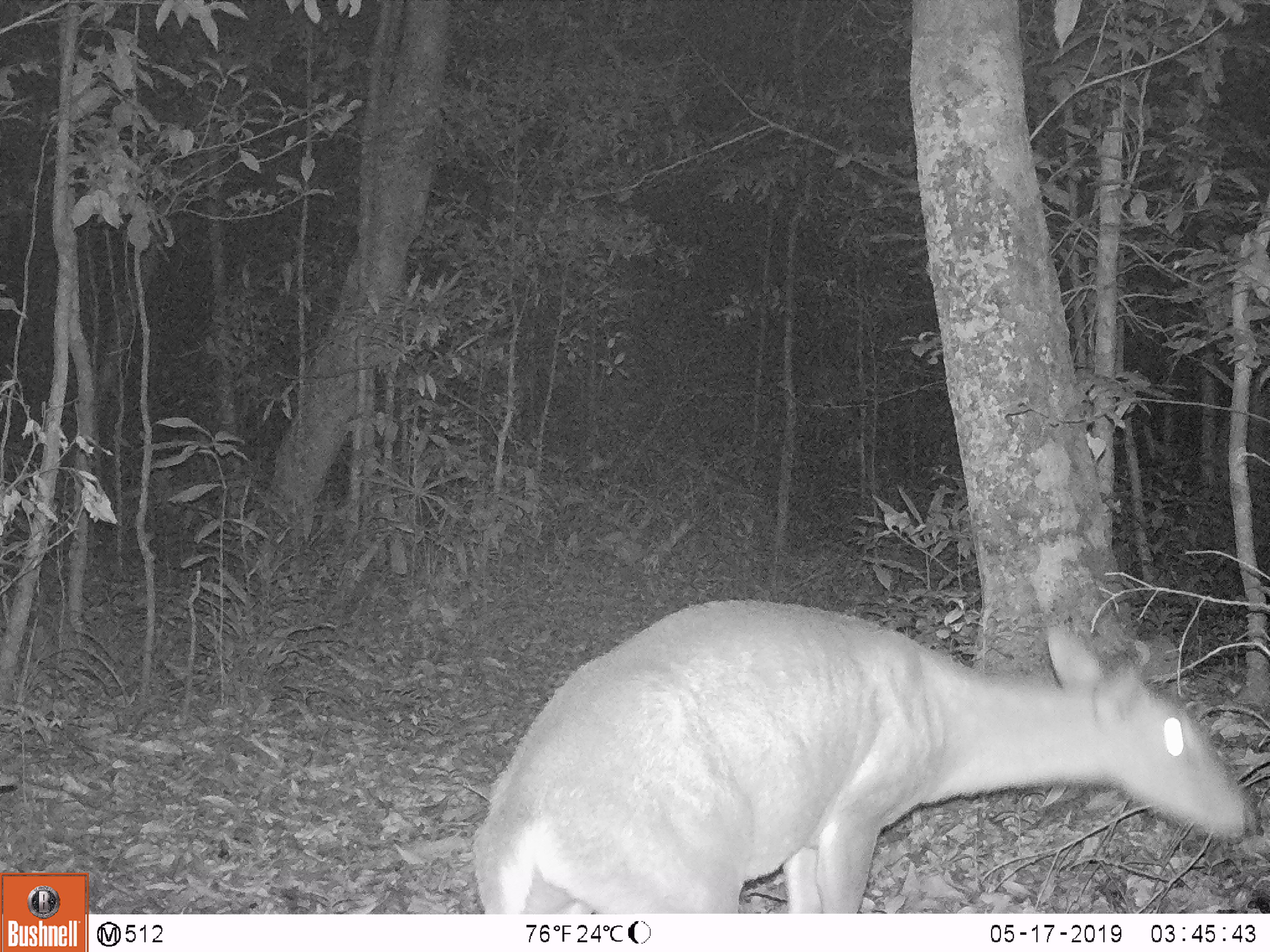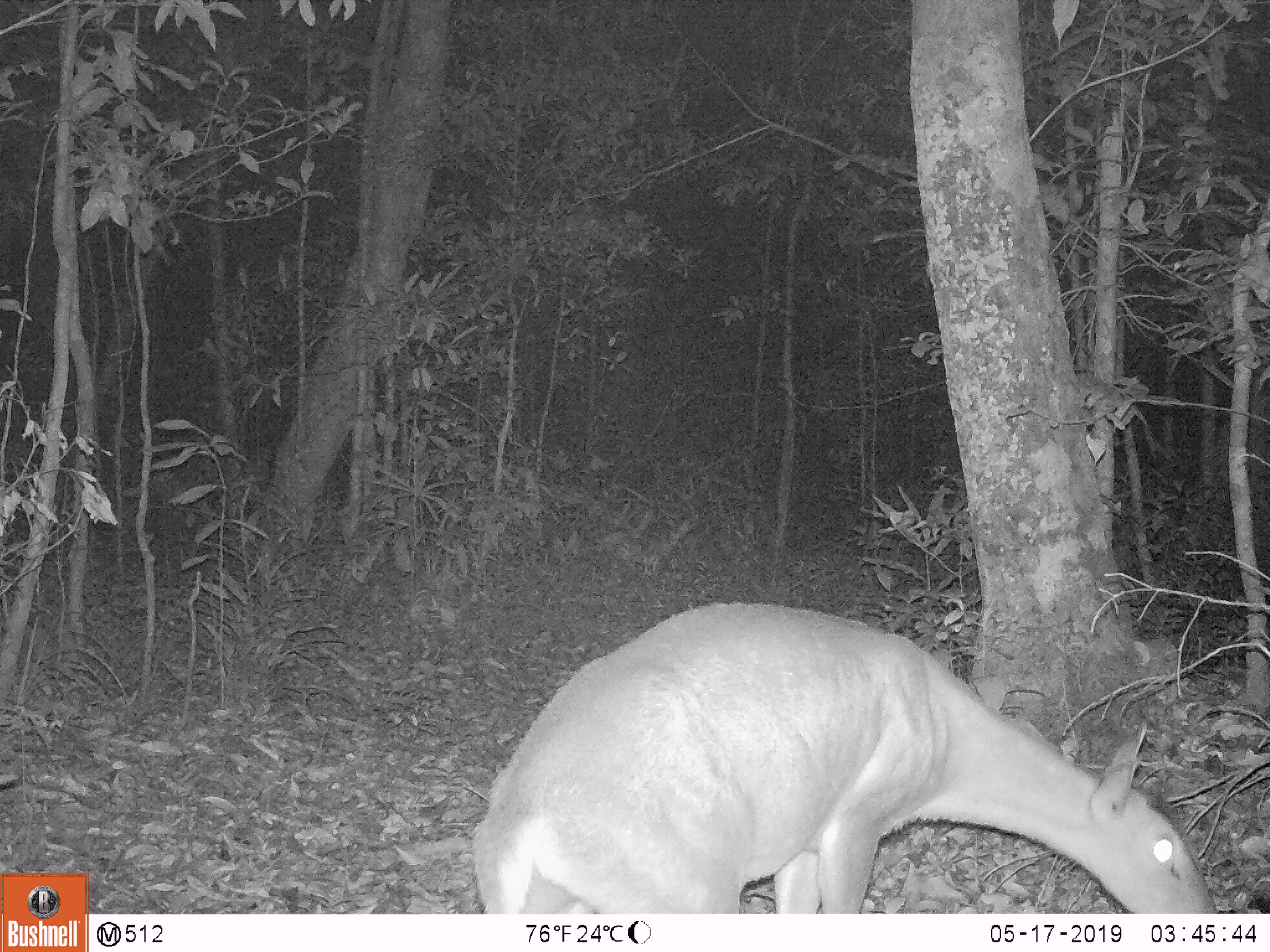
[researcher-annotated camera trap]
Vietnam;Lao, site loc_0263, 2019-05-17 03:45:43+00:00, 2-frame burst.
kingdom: Animalia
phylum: Chordata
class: Mammalia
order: Artiodactyla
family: Cervidae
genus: Muntiacus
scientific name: Muntiacus vuquangensis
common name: large-antlered muntjac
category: large antlered muntjac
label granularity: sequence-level